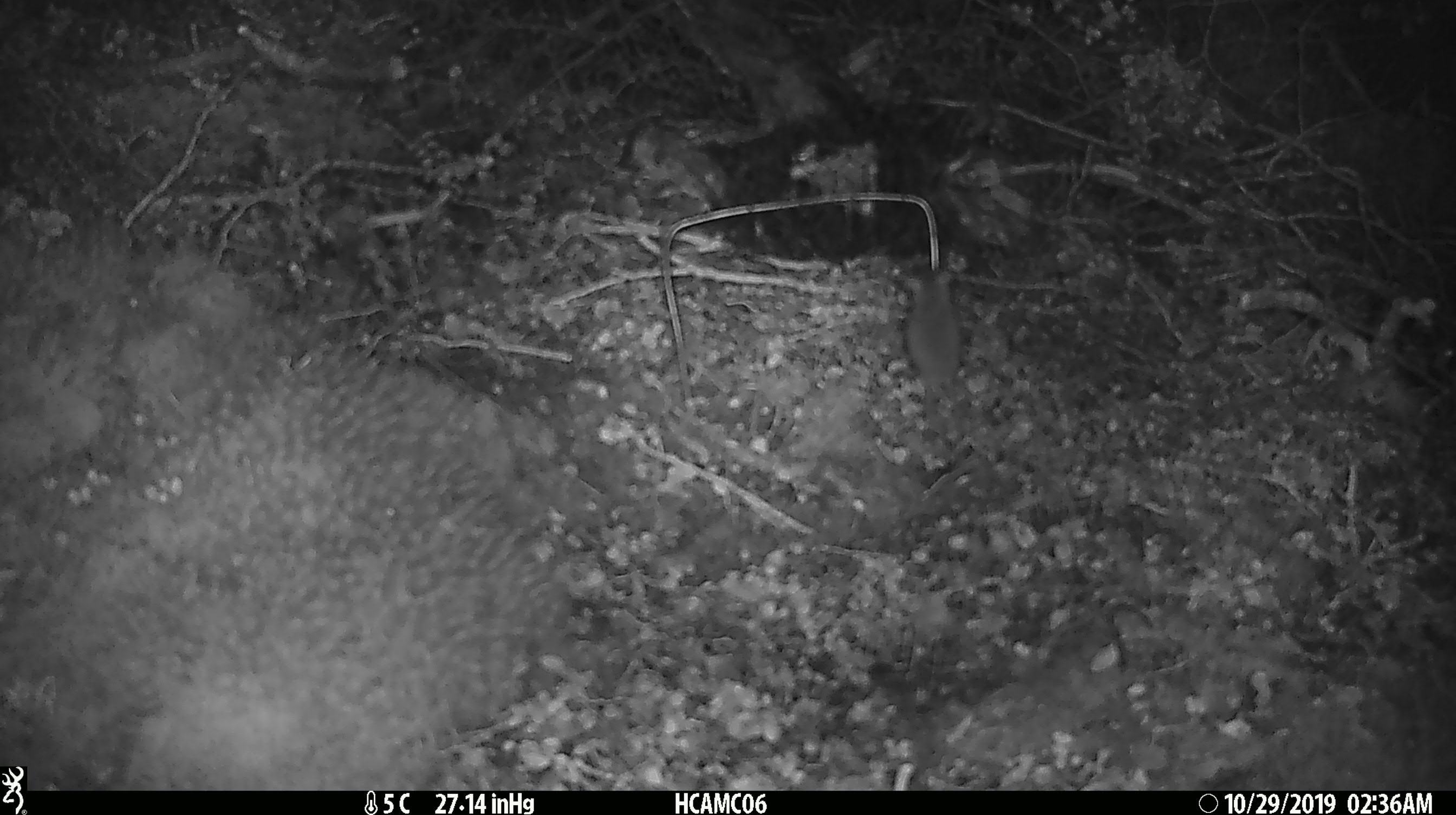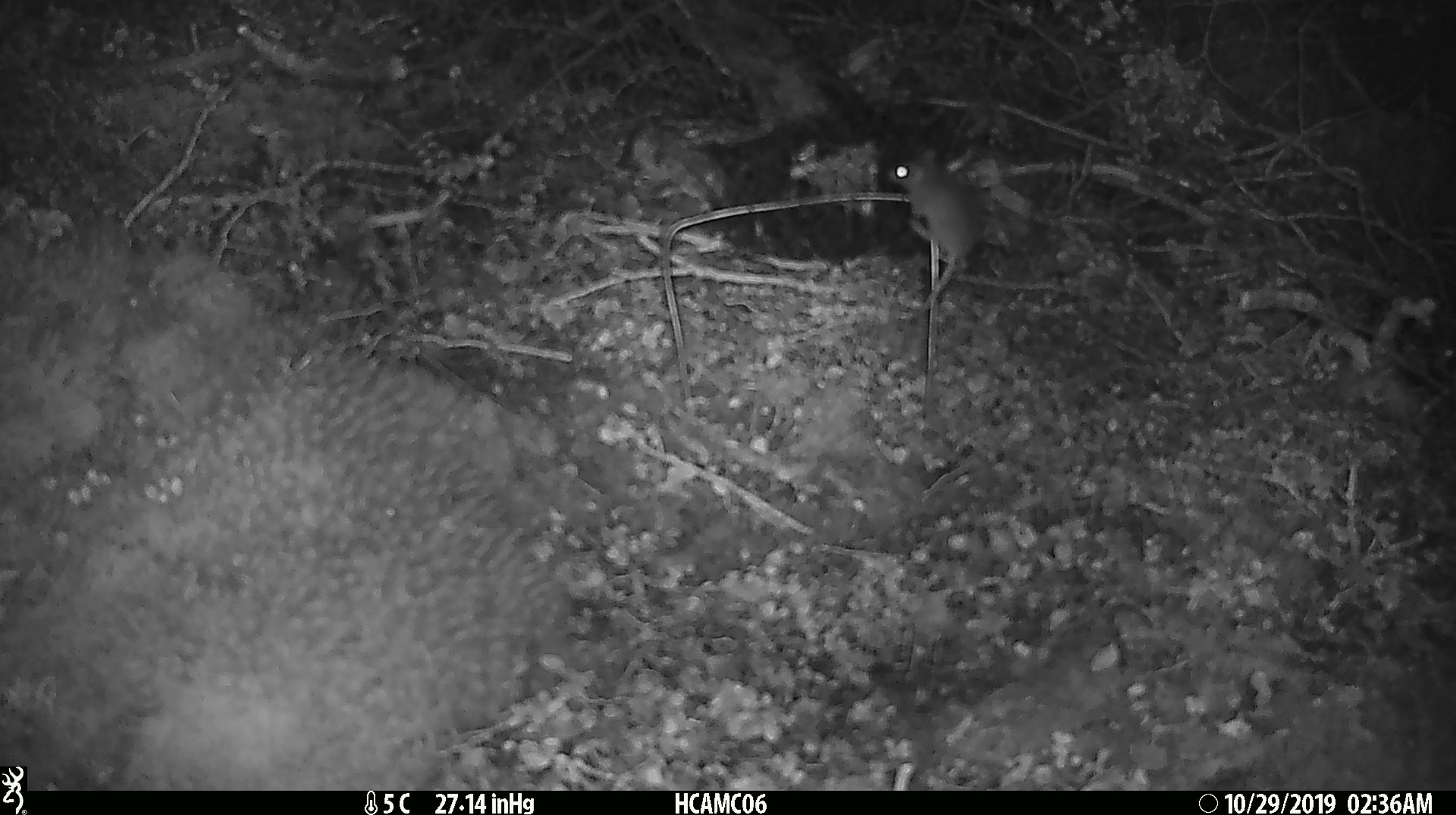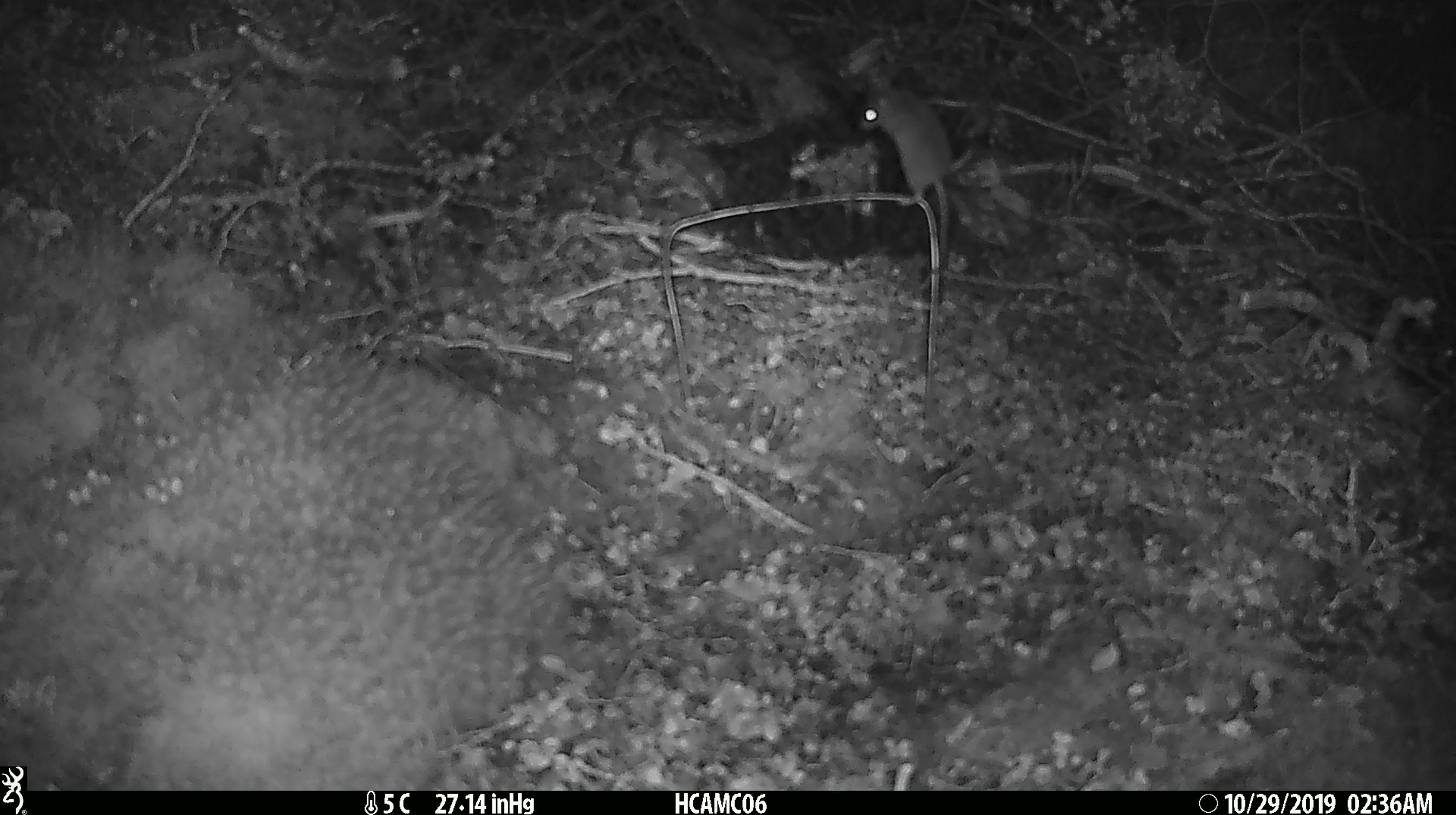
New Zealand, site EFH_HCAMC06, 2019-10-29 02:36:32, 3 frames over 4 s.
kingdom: Animalia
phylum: Chordata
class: Mammalia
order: Rodentia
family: Muridae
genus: Mus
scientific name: Mus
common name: mouse